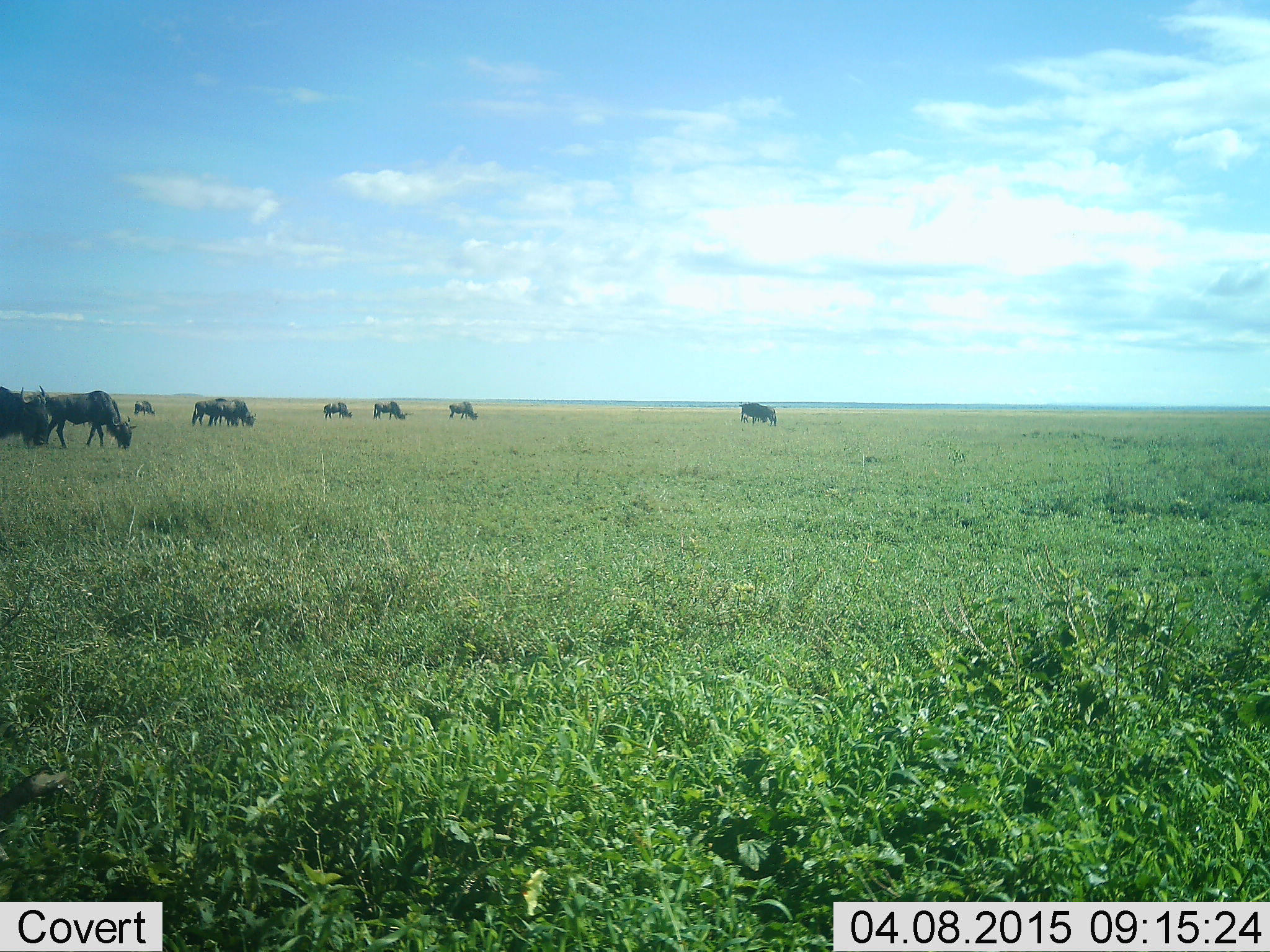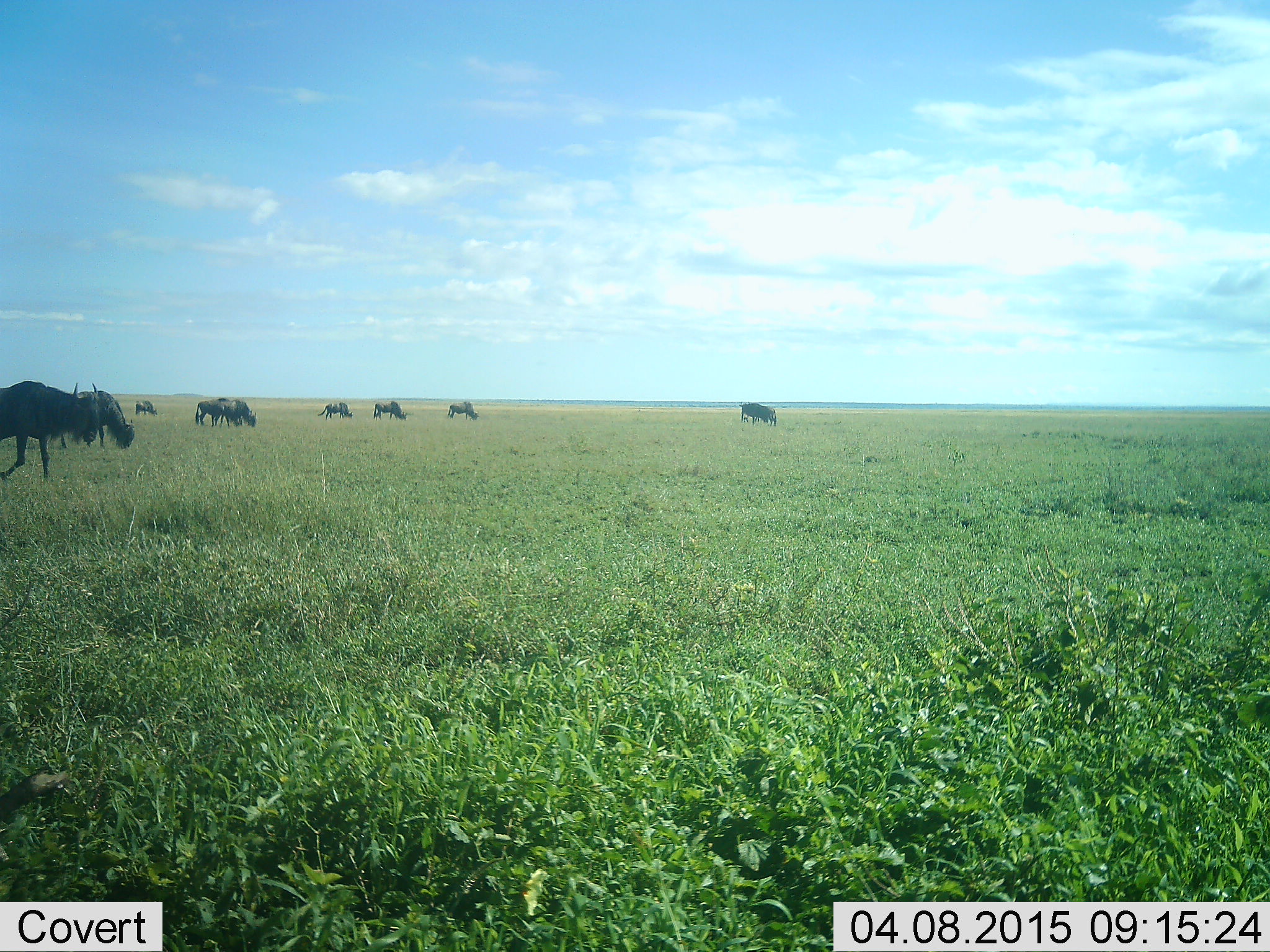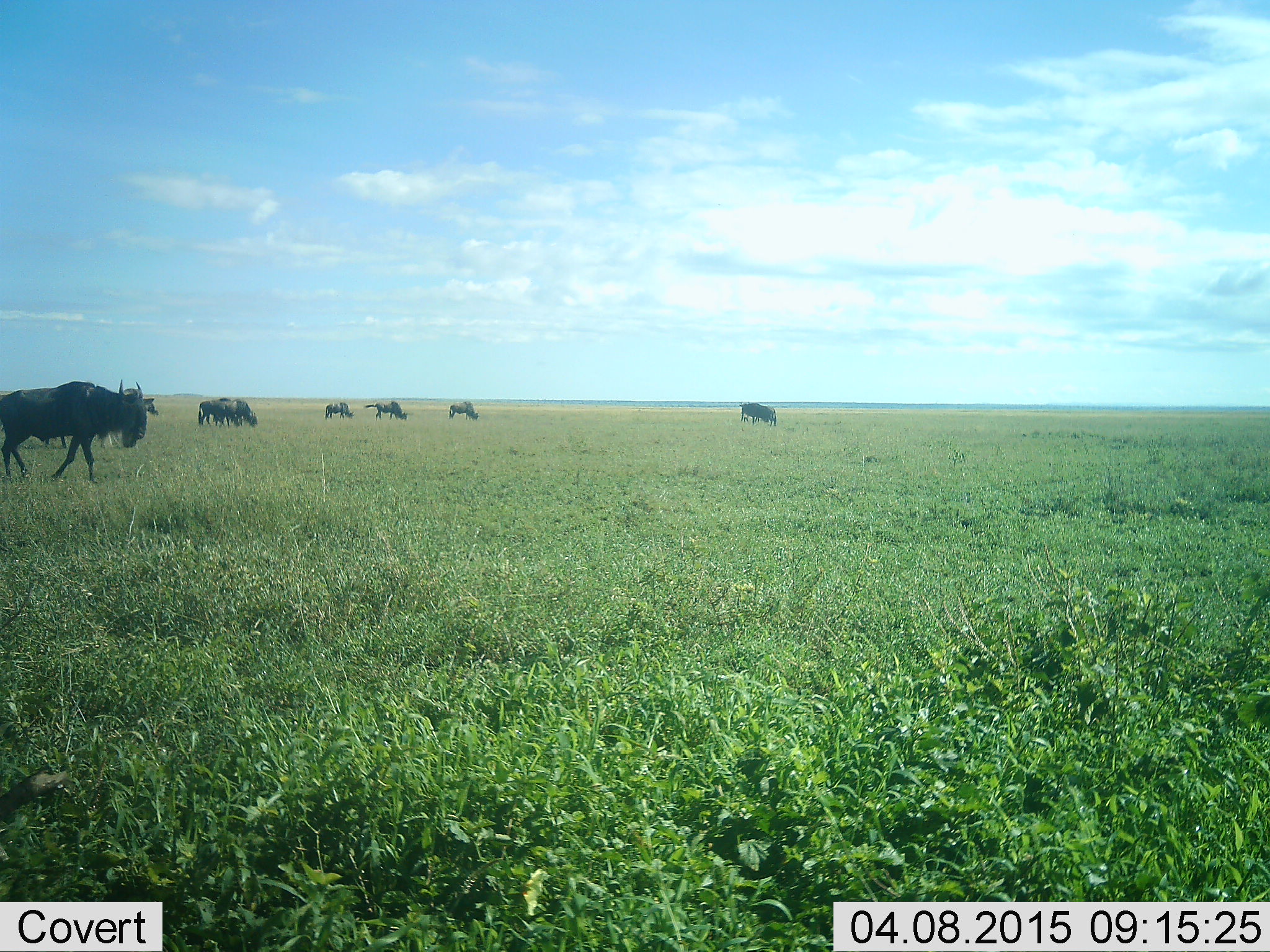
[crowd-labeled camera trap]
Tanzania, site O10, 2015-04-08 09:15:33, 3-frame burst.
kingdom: Animalia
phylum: Chordata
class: Mammalia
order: Artiodactyla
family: Bovidae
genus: Connochaetes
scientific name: Connochaetes taurinus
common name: blue wildebeest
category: wildebeest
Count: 10.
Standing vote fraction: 30%.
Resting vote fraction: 0%.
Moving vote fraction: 90%.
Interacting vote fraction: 0%.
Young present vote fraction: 0%.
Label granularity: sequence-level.